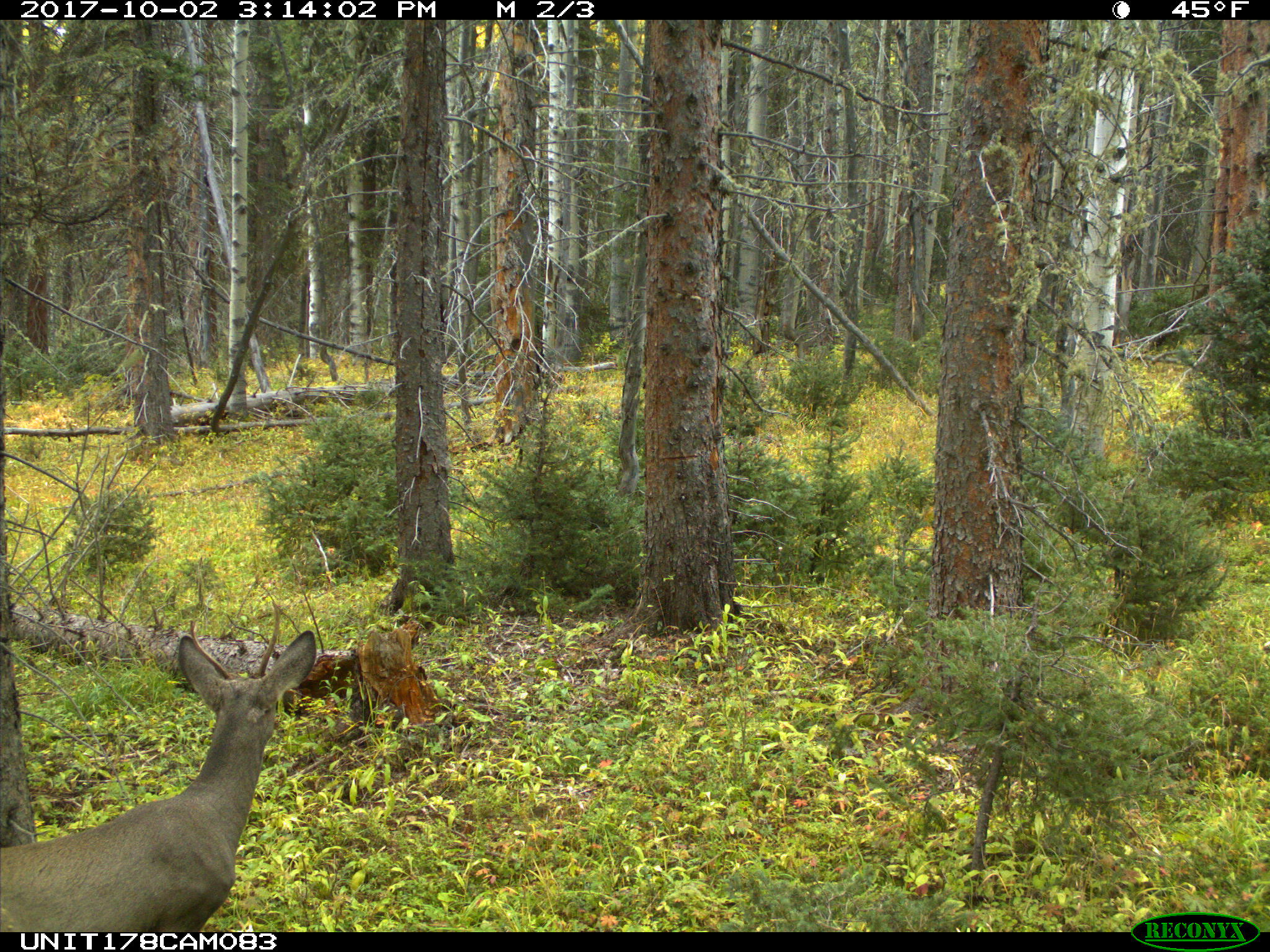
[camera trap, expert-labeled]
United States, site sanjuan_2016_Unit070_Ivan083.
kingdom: Animalia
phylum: Chordata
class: Mammalia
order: Artiodactyla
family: Cervidae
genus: Odocoileus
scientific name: Odocoileus hemionus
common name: mule deer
Odocoileus hemionus (mule deer).